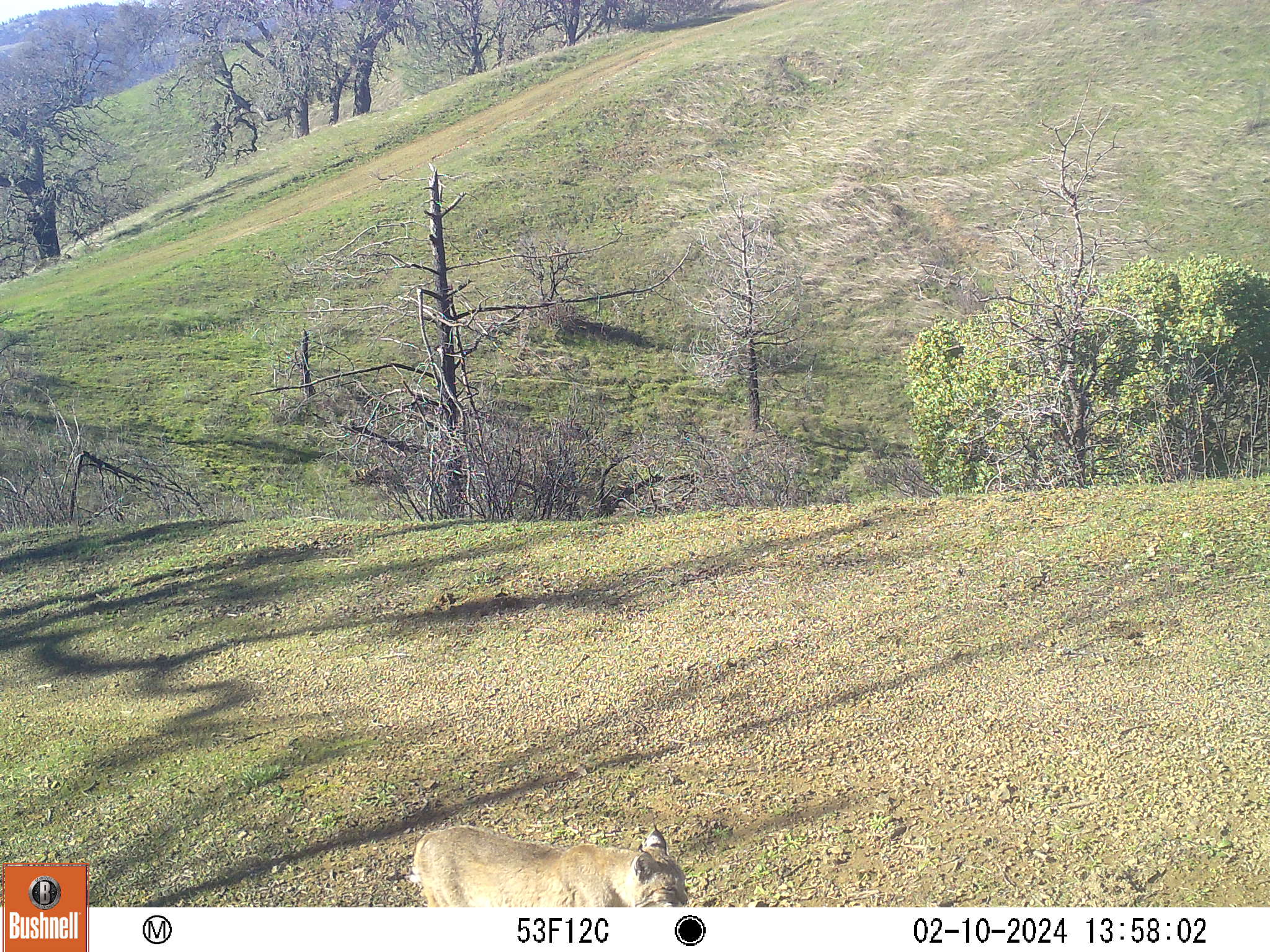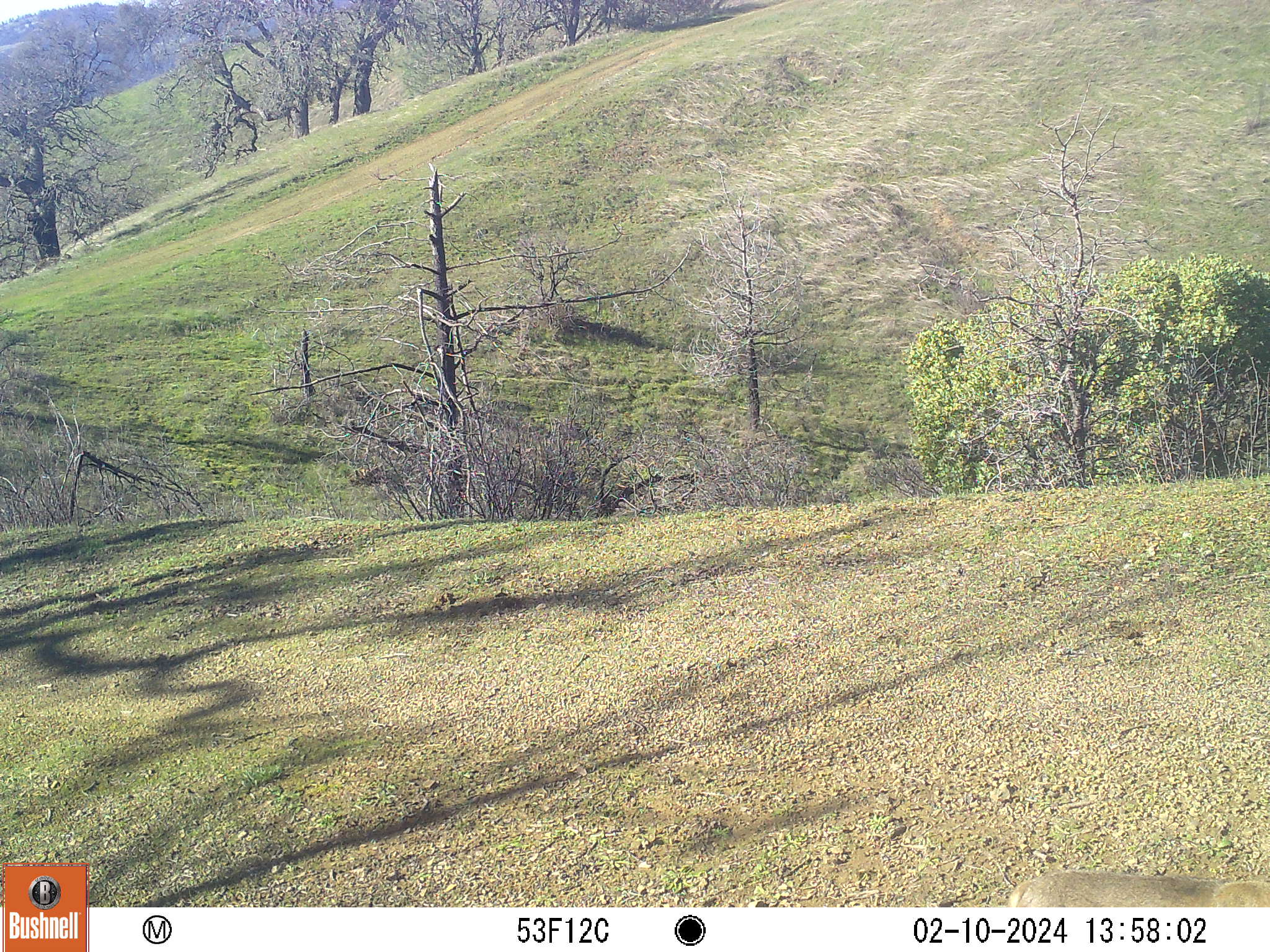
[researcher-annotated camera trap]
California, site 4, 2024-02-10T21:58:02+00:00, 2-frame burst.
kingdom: Animalia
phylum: Chordata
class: Mammalia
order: Carnivora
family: Felidae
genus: Lynx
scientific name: Lynx rufus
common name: bobcat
Bobcat (Lynx rufus).